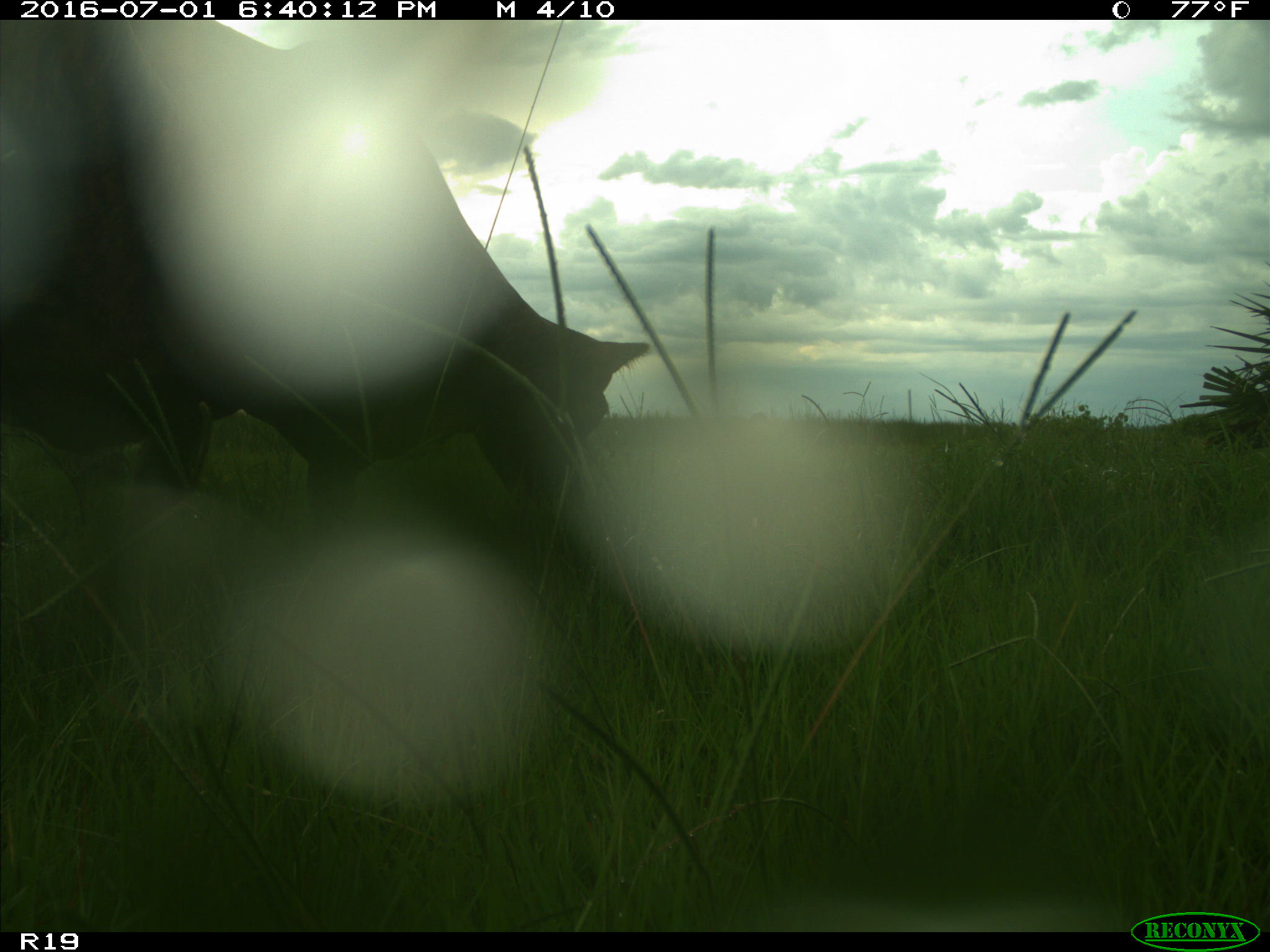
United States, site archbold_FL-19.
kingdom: Animalia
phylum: Chordata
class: Mammalia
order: Artiodactyla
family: Bovidae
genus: Bos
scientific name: Bos taurus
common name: domestic cow